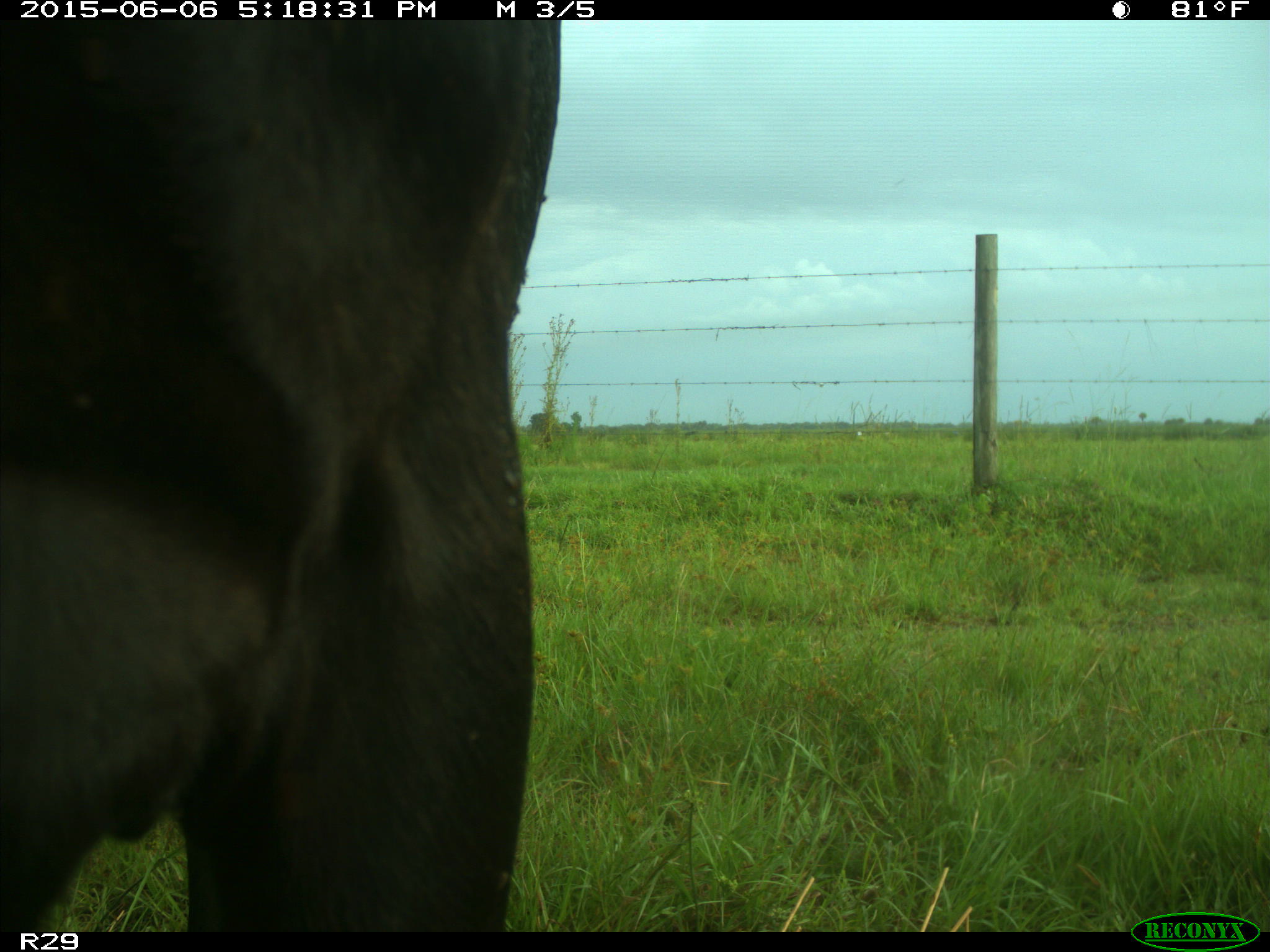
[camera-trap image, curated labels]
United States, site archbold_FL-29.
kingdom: Animalia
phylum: Chordata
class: Mammalia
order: Artiodactyla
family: Bovidae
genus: Bos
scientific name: Bos taurus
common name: domestic cow